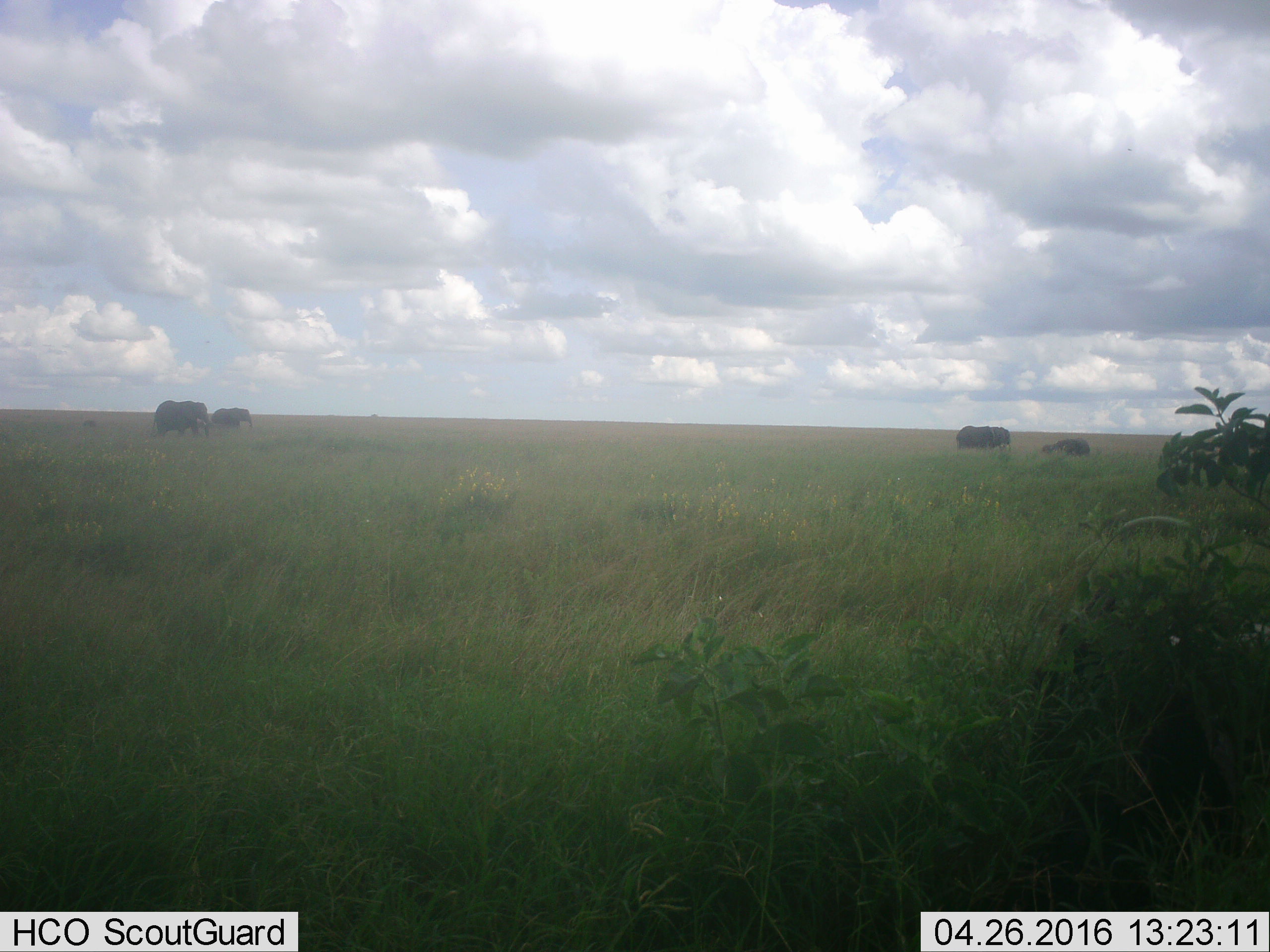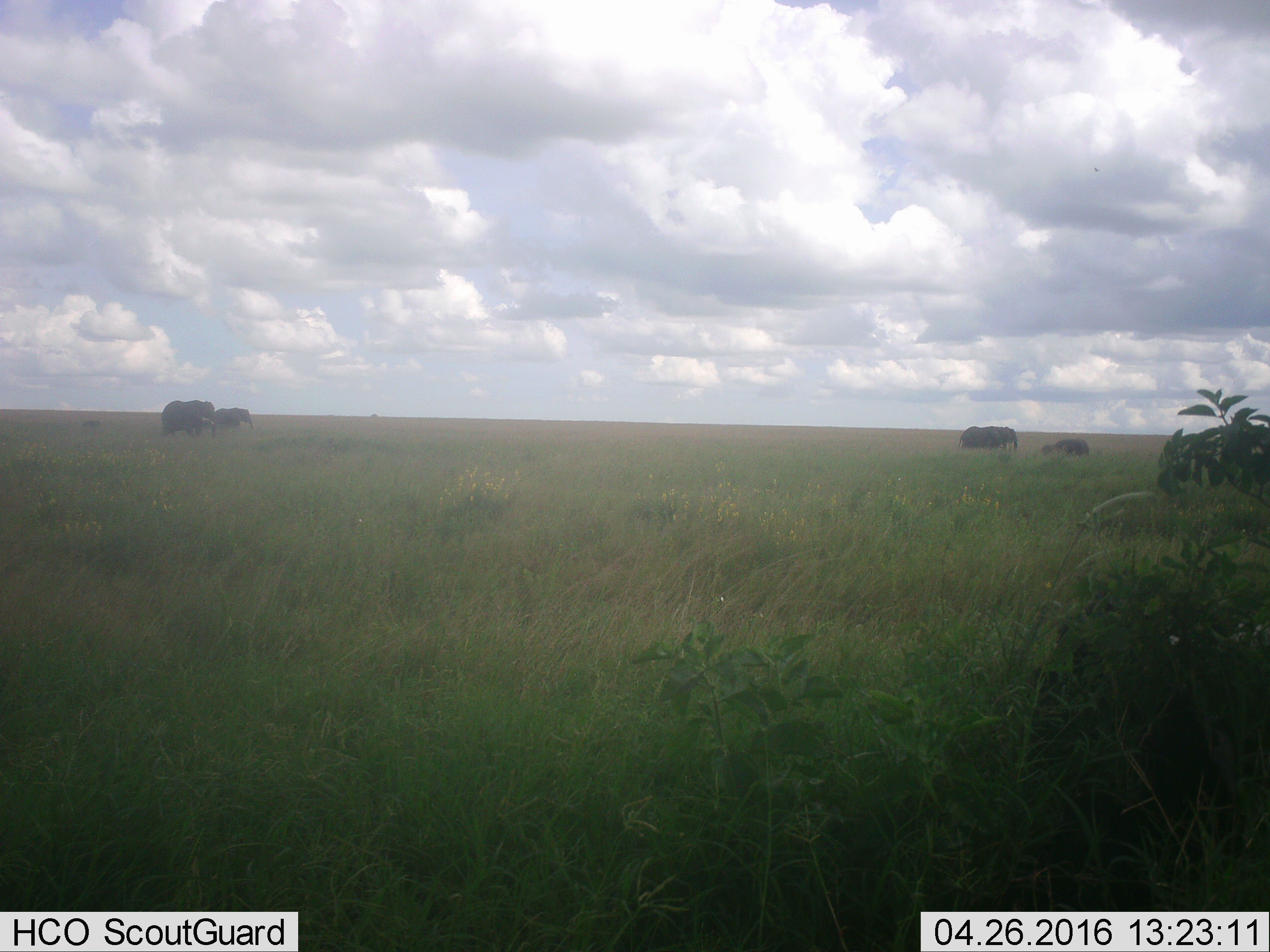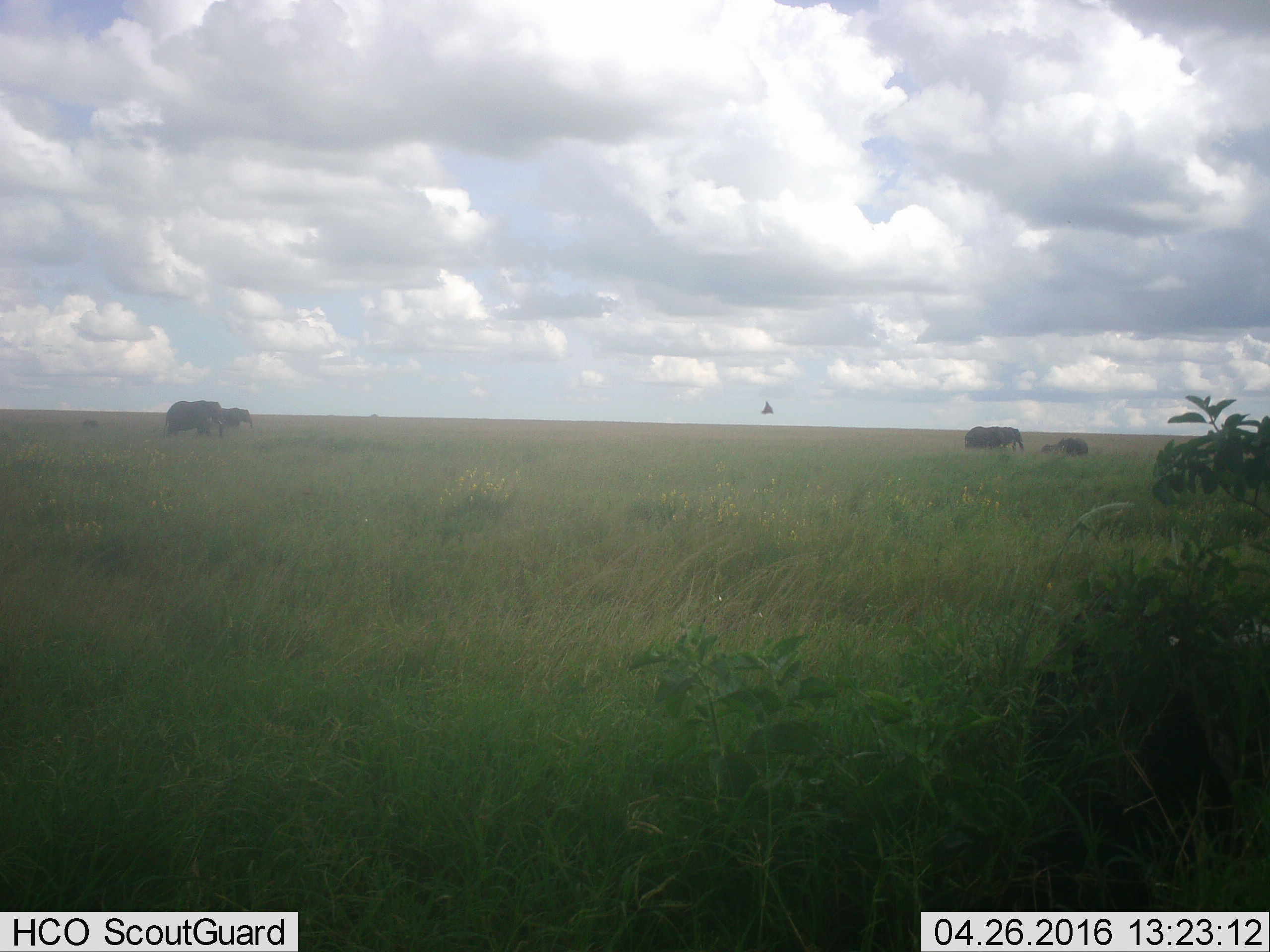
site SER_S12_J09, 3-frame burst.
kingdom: Animalia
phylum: Chordata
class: Mammalia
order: Proboscidea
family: Elephantidae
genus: Loxodonta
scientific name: Loxodonta africana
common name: african bush elephant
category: elephant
Elephant (african bush elephant) (Loxodonta africana), count 6. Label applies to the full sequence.